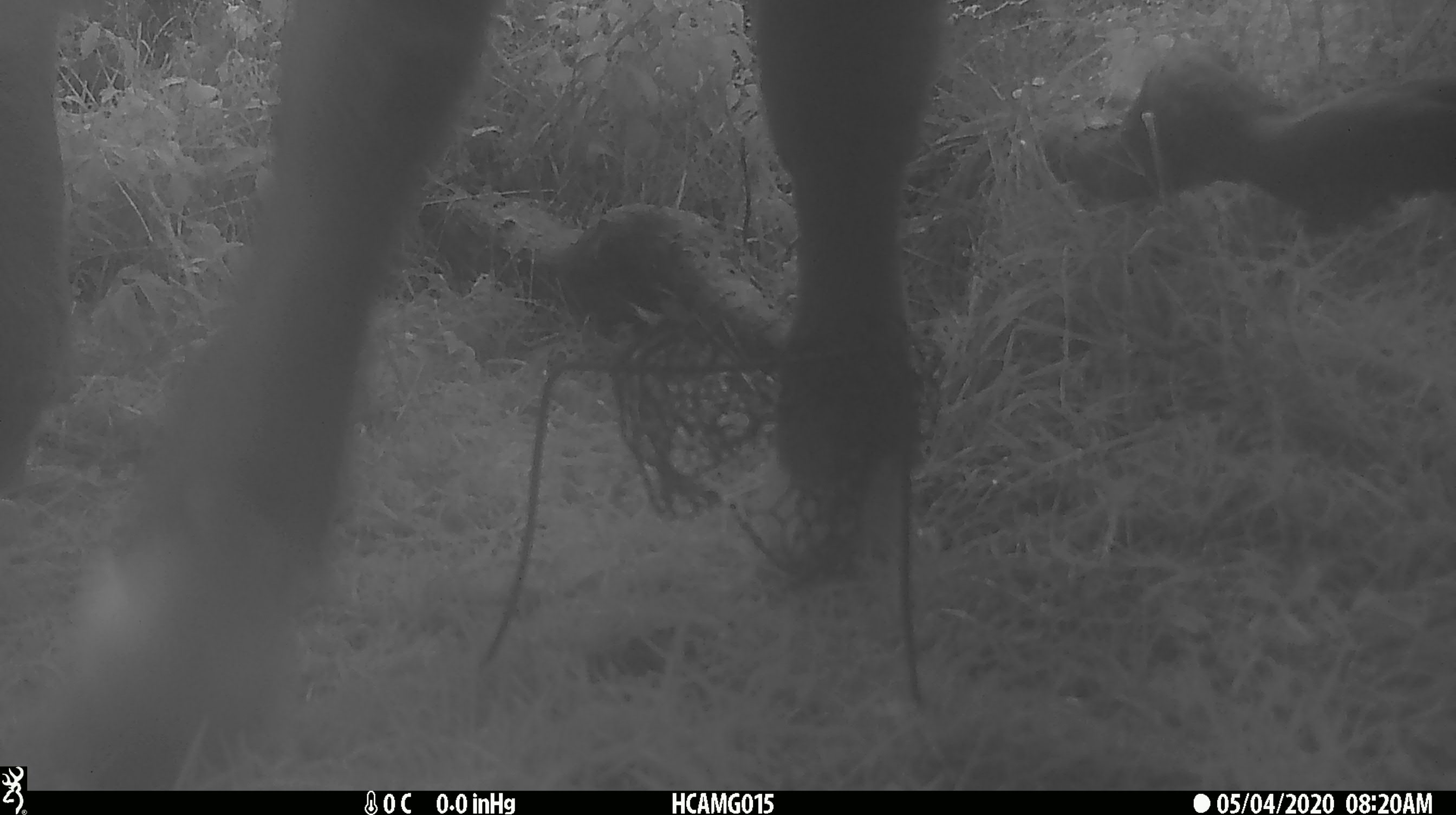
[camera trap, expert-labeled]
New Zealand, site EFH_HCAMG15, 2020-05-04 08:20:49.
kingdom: Animalia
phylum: Chordata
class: Mammalia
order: Artiodactyla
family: Bovidae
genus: Bos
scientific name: Bos taurus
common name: domestic cow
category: cow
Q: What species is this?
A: Cow (domestic cow) (Bos taurus).